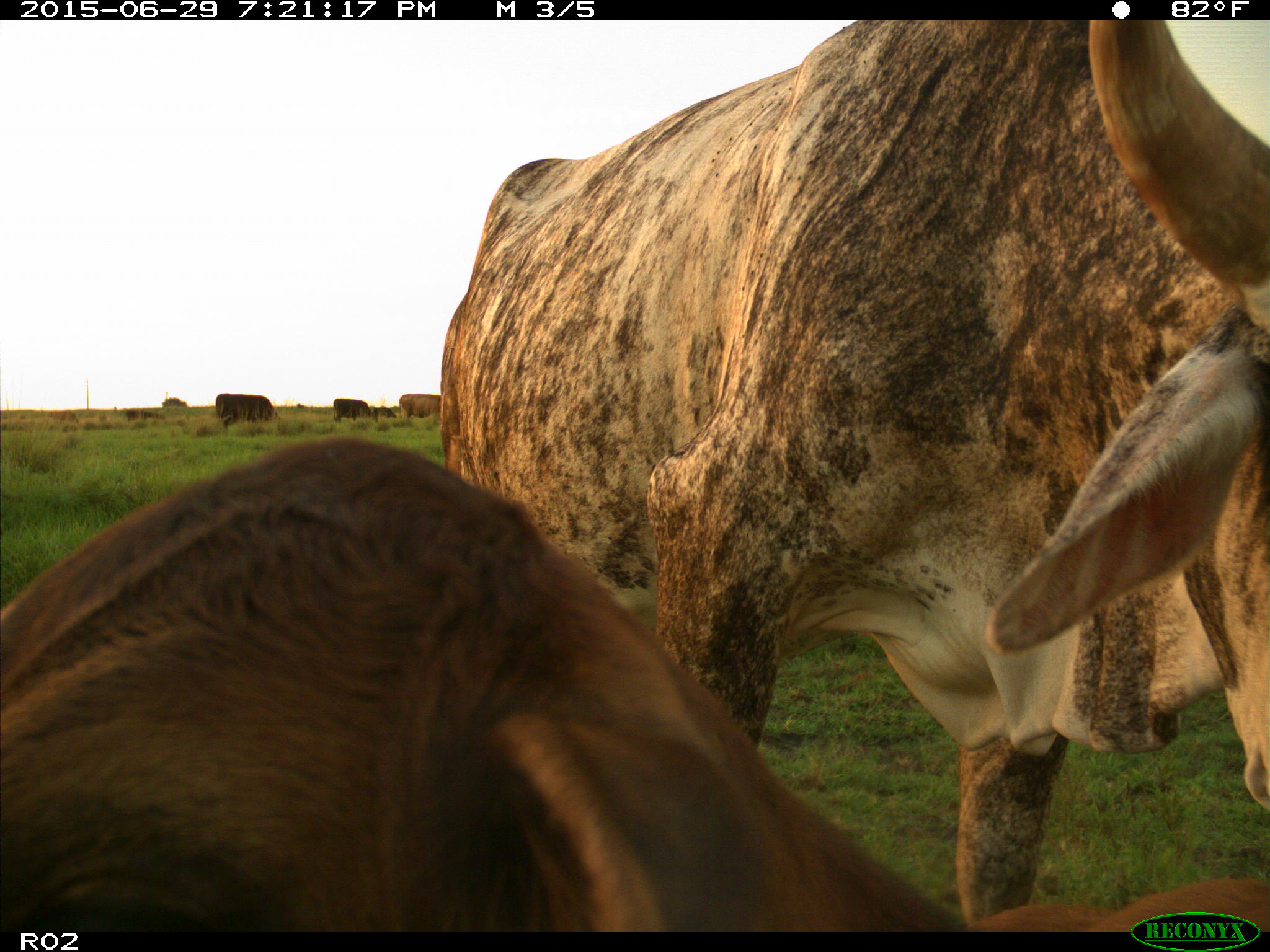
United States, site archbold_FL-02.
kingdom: Animalia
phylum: Chordata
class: Mammalia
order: Artiodactyla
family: Bovidae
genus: Bos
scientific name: Bos taurus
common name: domestic cow